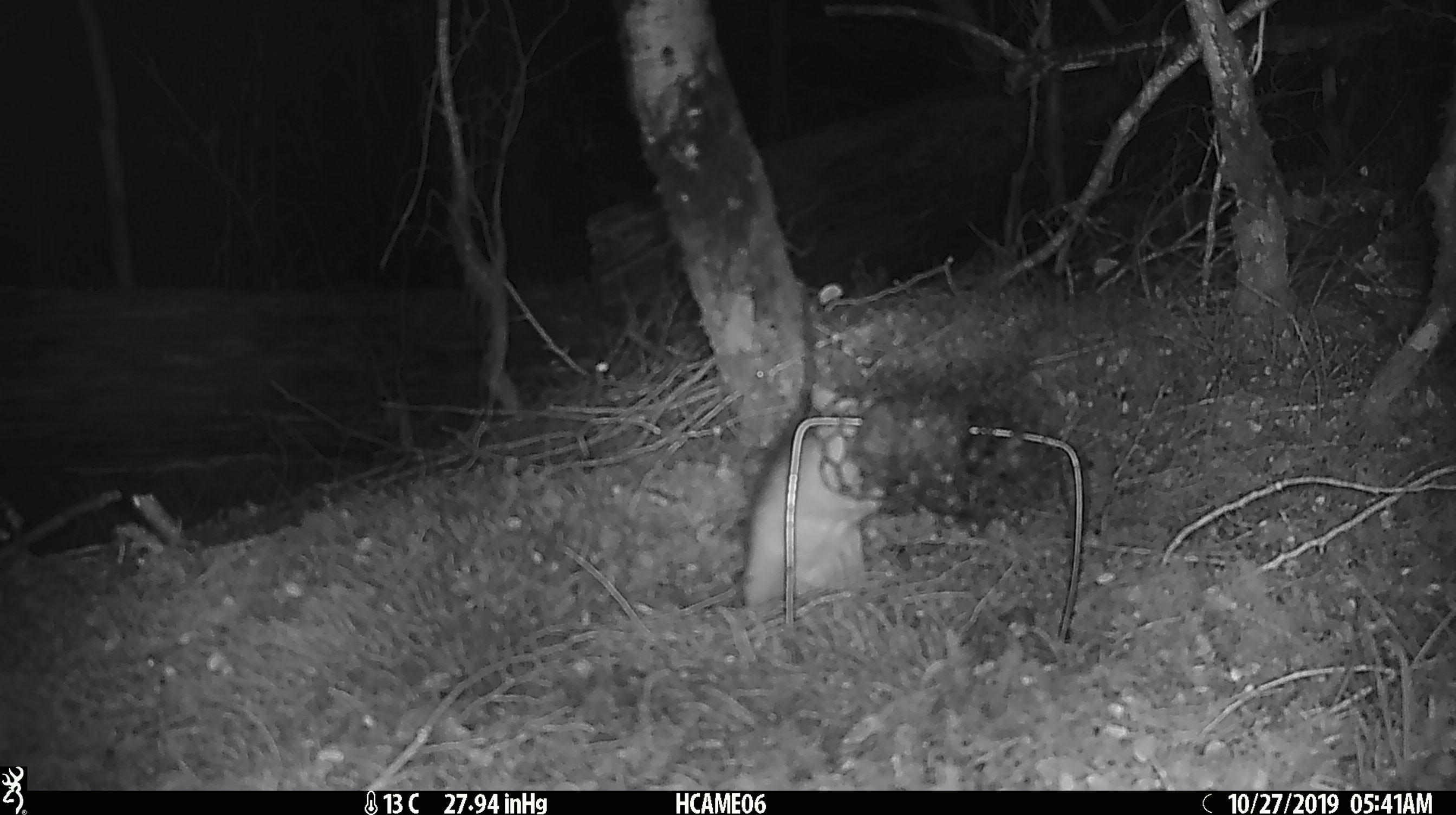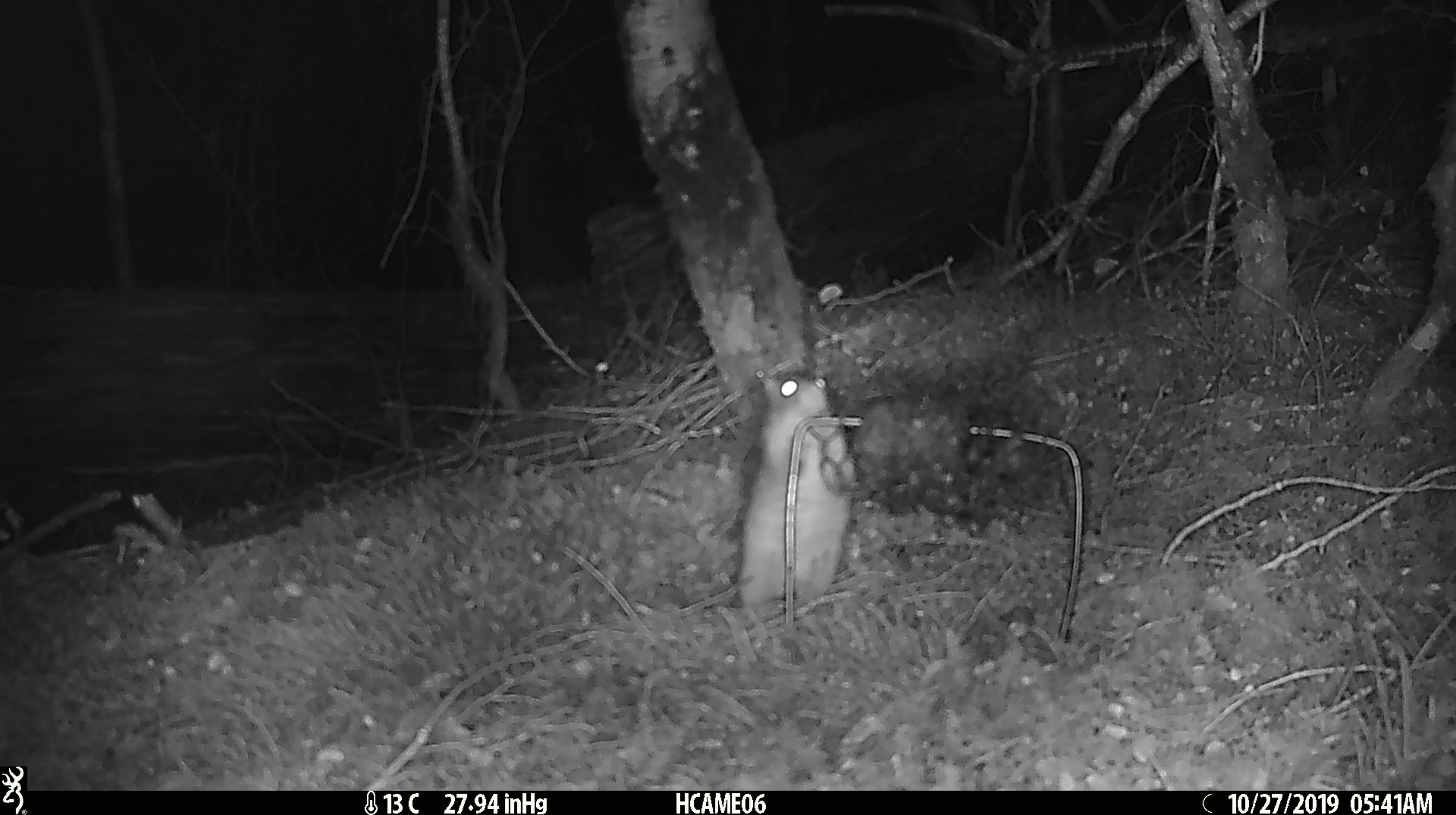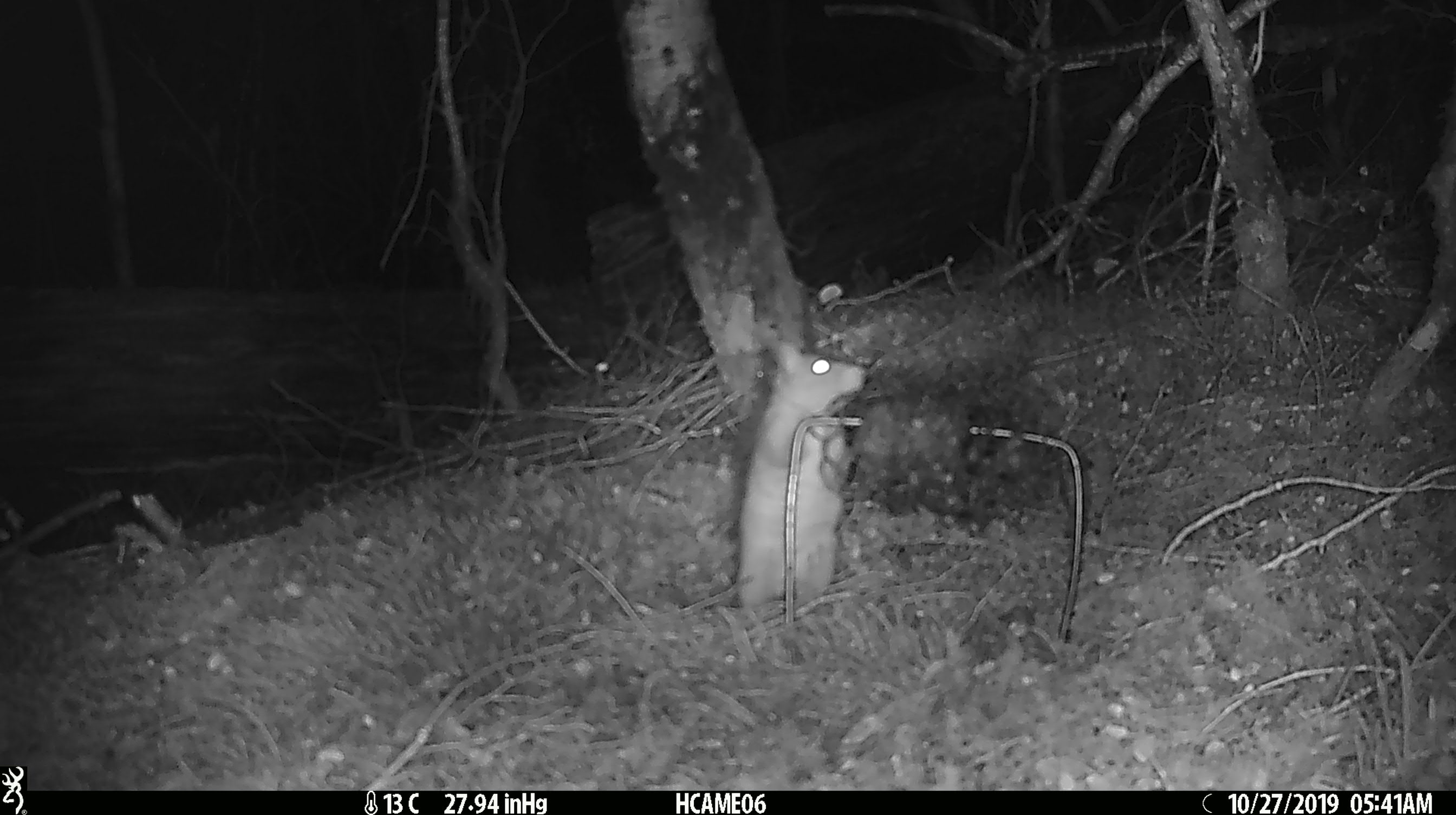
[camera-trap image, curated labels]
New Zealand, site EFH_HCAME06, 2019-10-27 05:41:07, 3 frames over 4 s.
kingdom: Animalia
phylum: Chordata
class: Mammalia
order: Rodentia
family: Muridae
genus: Rattus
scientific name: Rattus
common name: rat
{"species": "rat (Rattus)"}